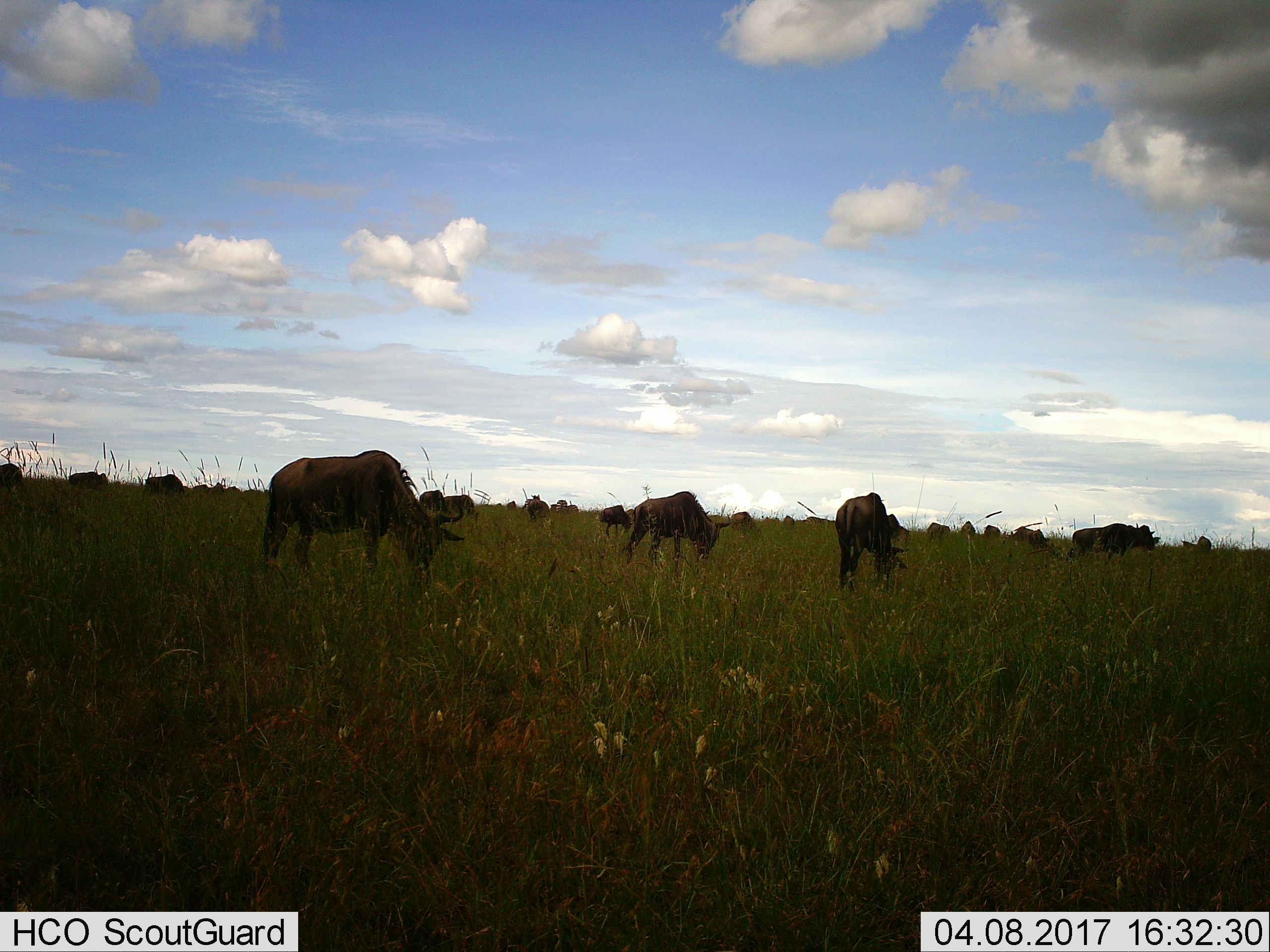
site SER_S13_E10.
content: unidentified animal